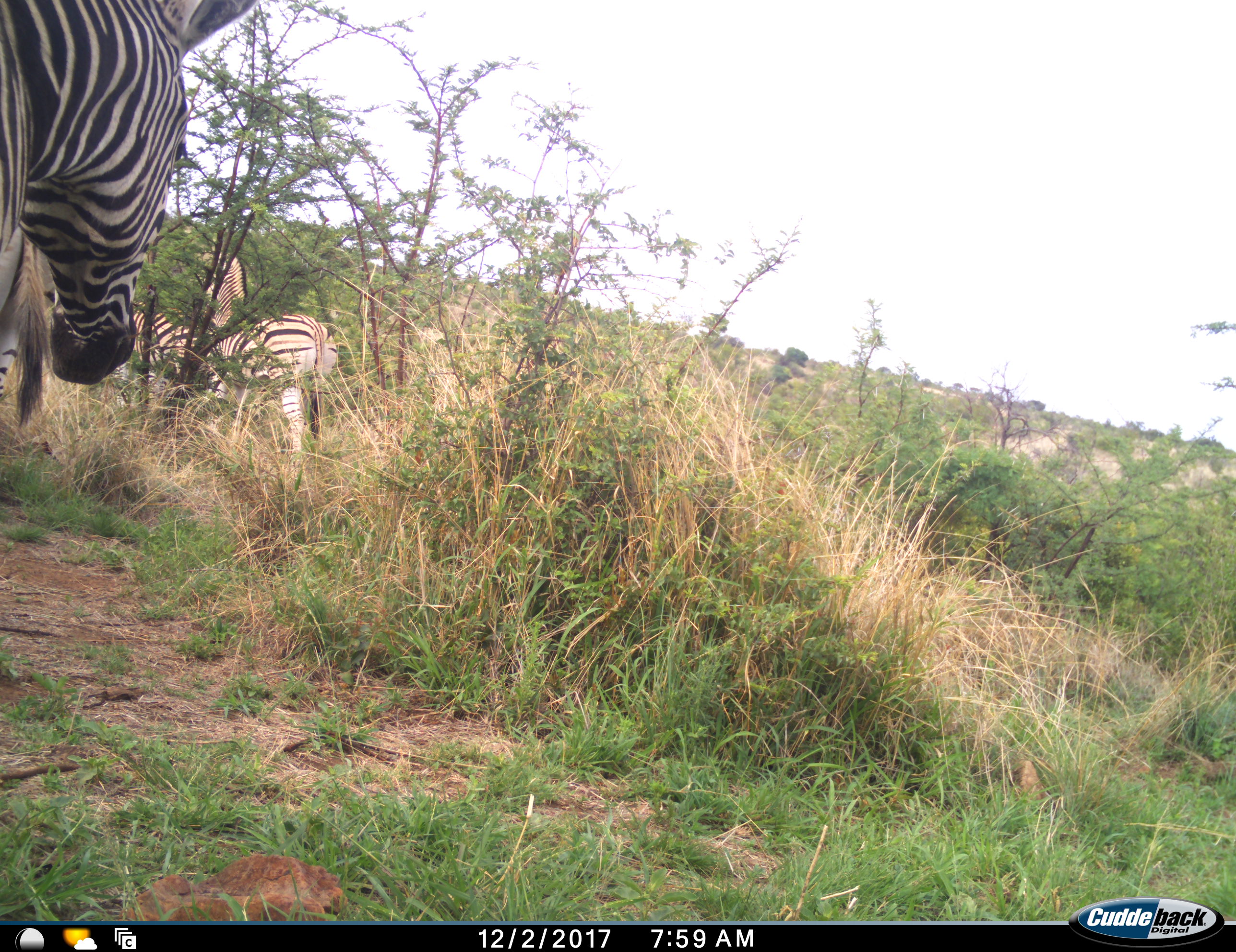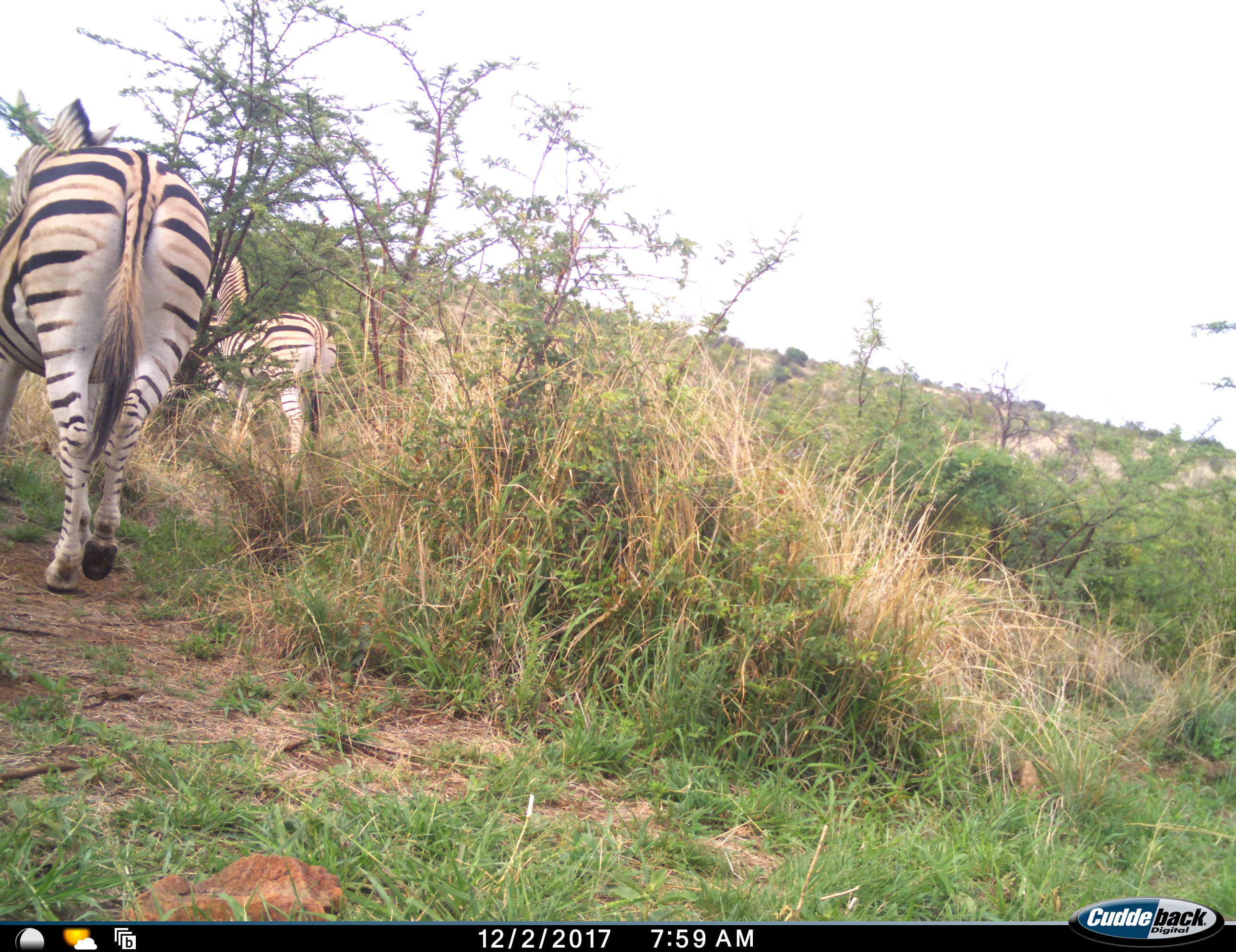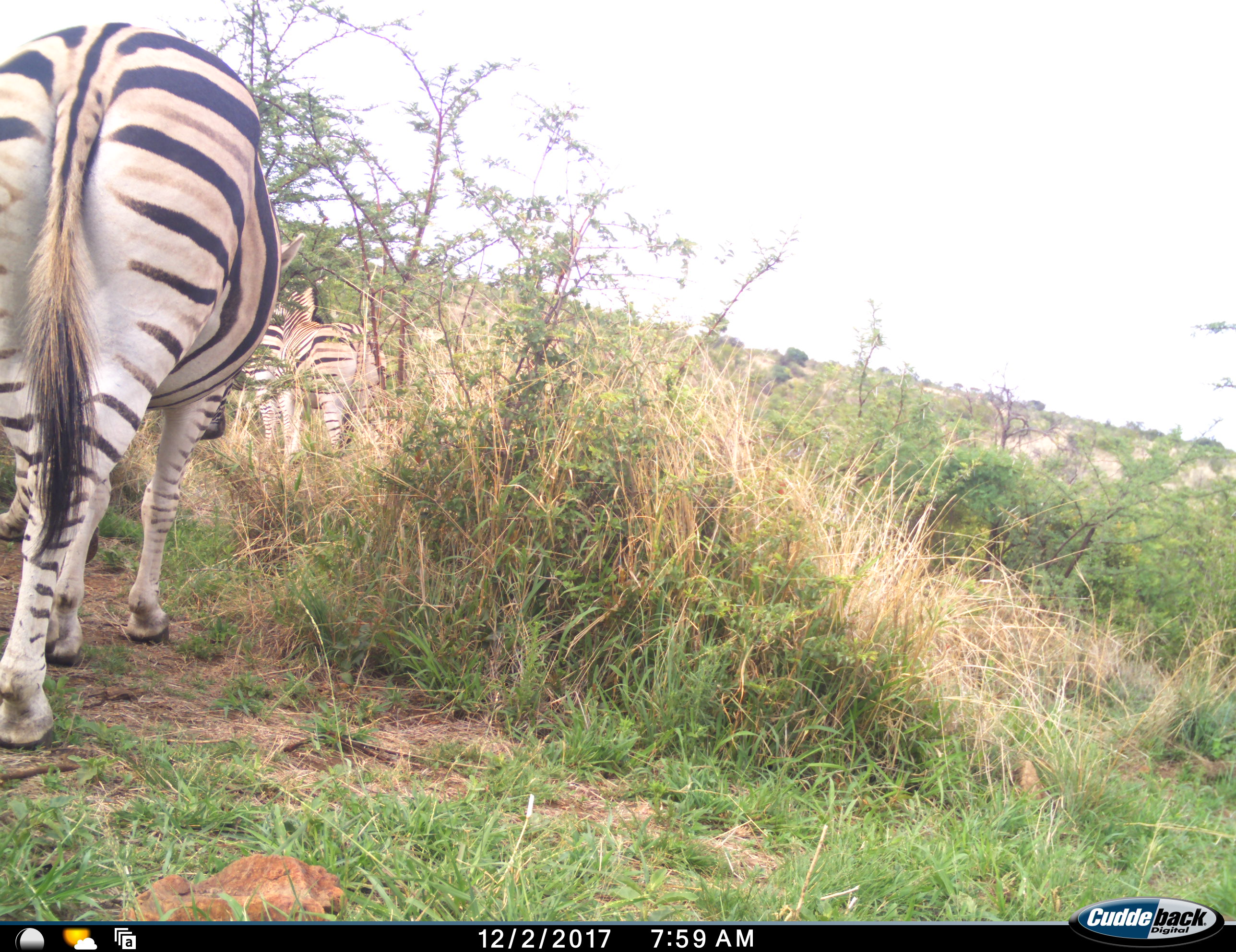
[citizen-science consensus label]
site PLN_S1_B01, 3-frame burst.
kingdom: Animalia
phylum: Chordata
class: Mammalia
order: Perissodactyla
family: Equidae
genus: Equus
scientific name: Equus quagga burchellii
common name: burchell's zebra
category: zebraburchells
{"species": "zebraburchells (burchell's zebra) (Equus quagga burchellii)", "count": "4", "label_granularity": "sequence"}